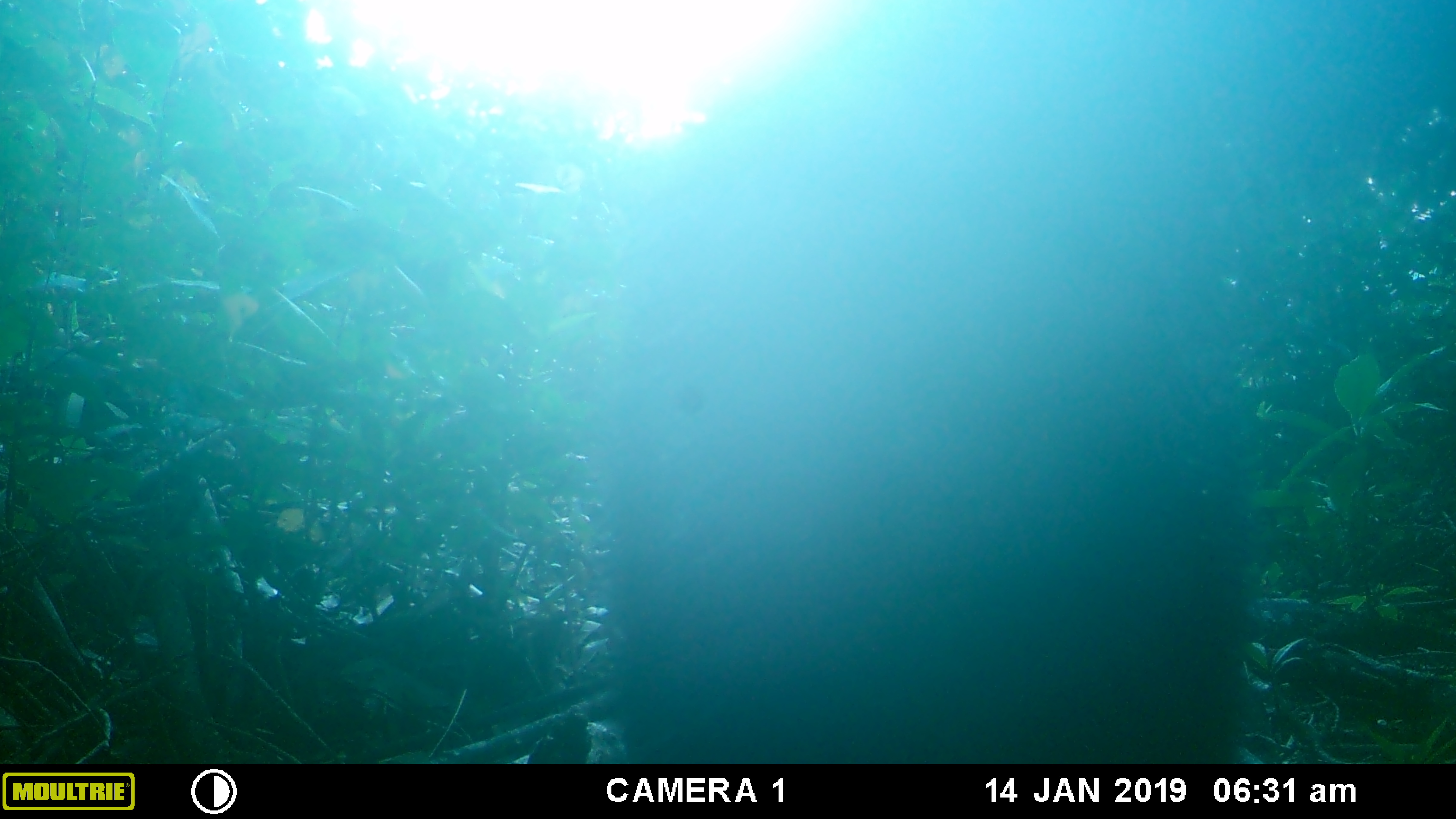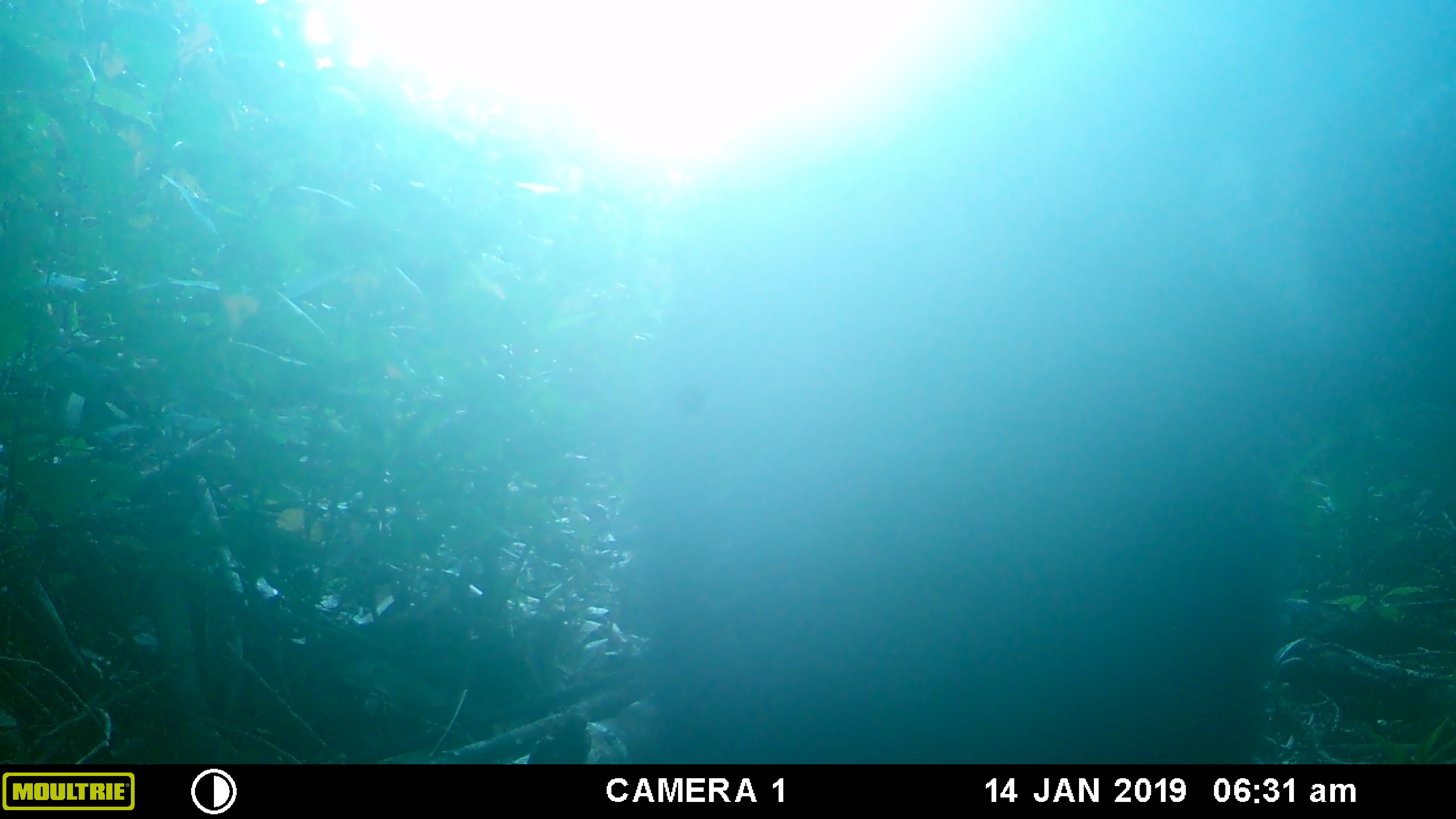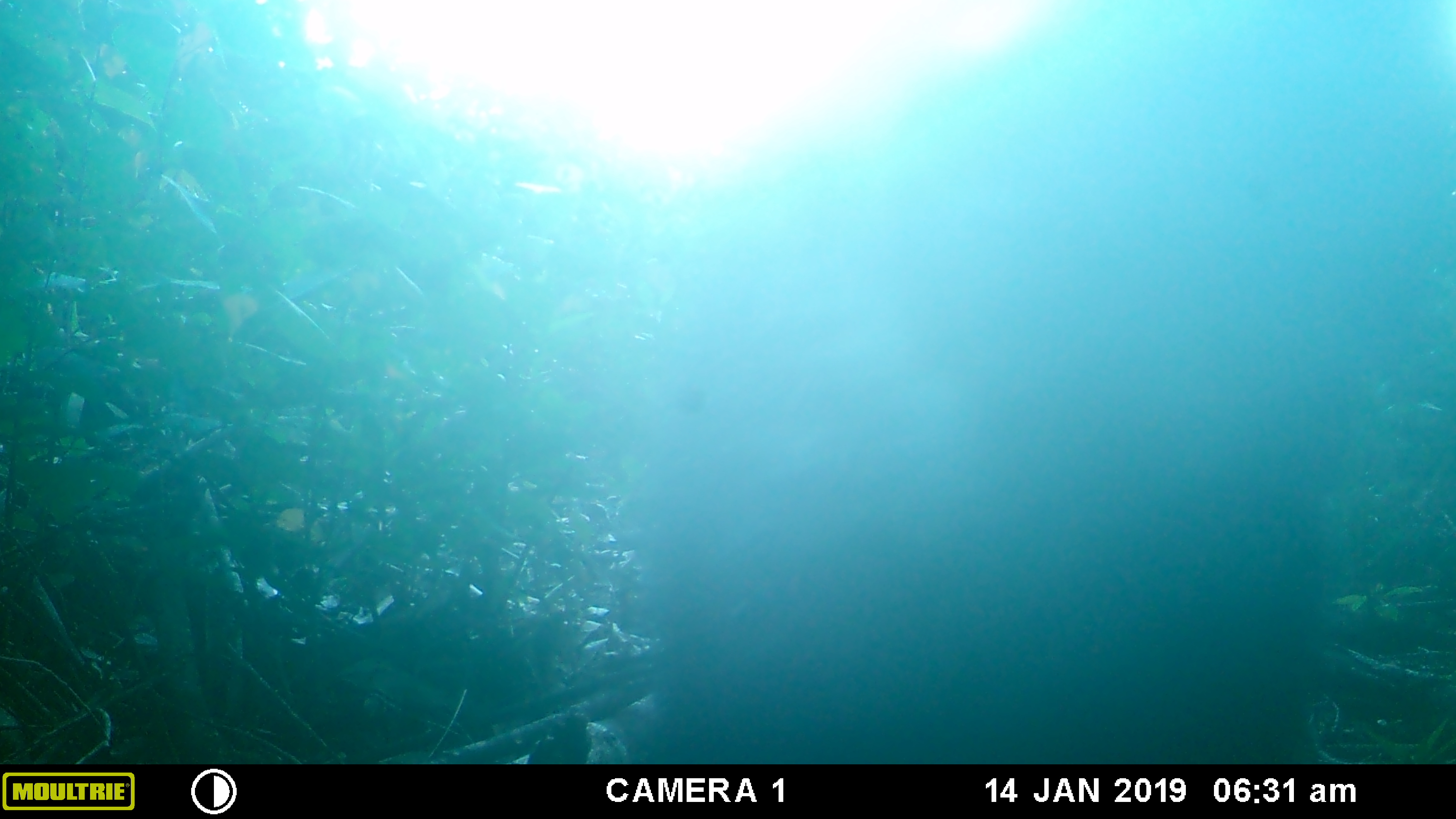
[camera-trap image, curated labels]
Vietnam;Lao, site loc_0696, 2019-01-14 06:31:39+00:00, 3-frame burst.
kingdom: Animalia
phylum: Chordata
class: Mammalia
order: Artiodactyla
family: Bovidae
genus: Capricornis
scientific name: Capricornis sumatraensis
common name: chinese serow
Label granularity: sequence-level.